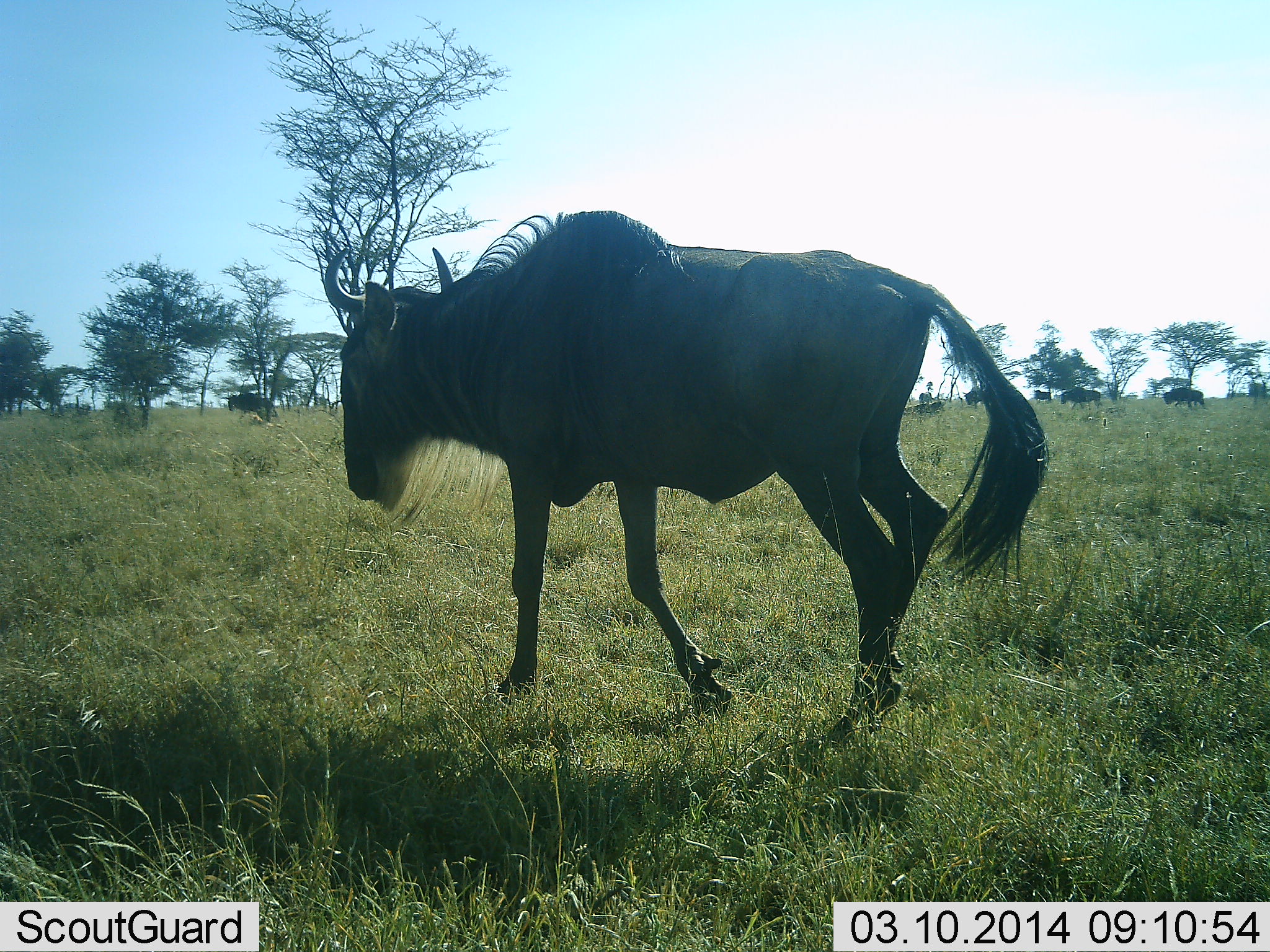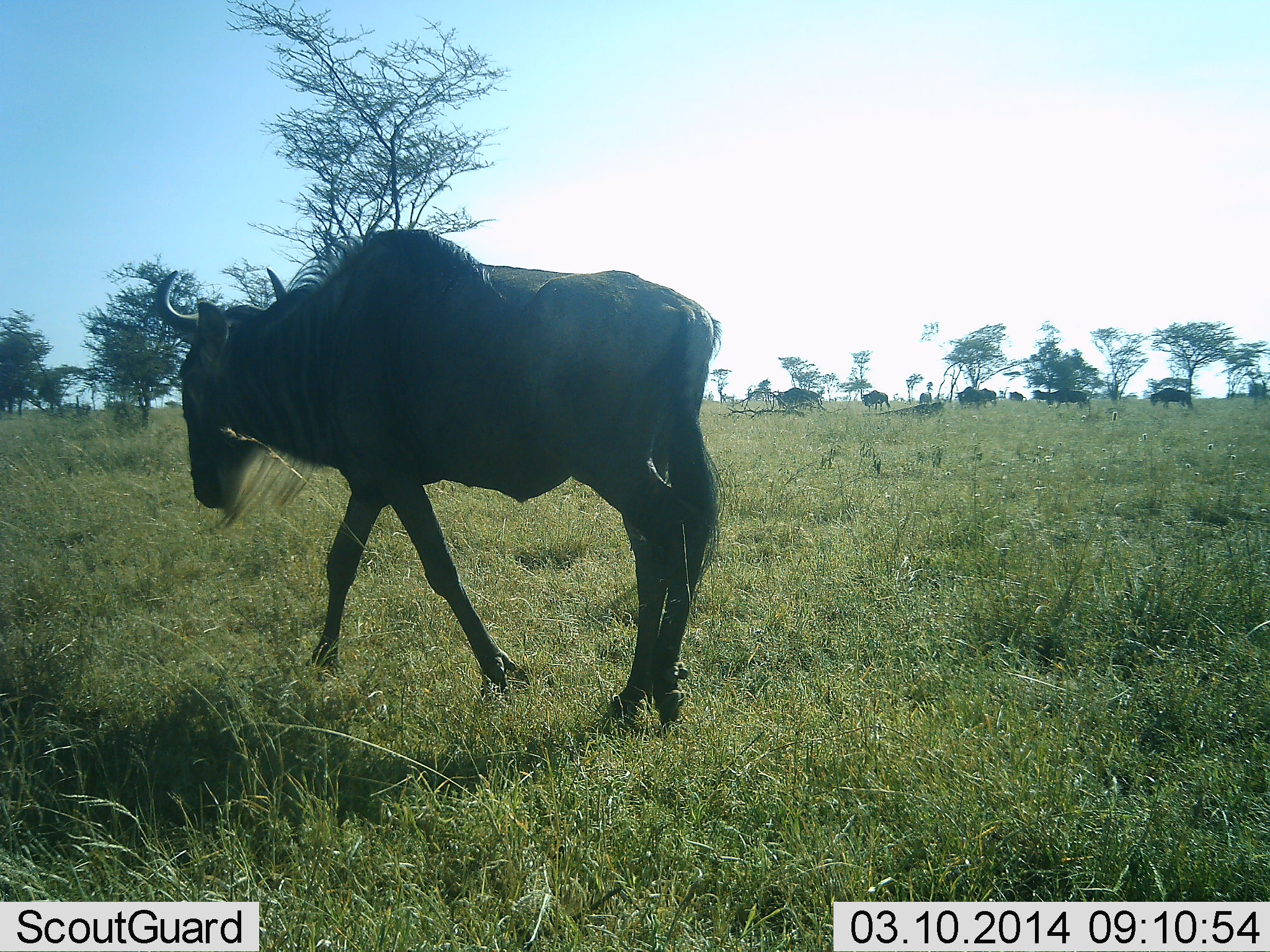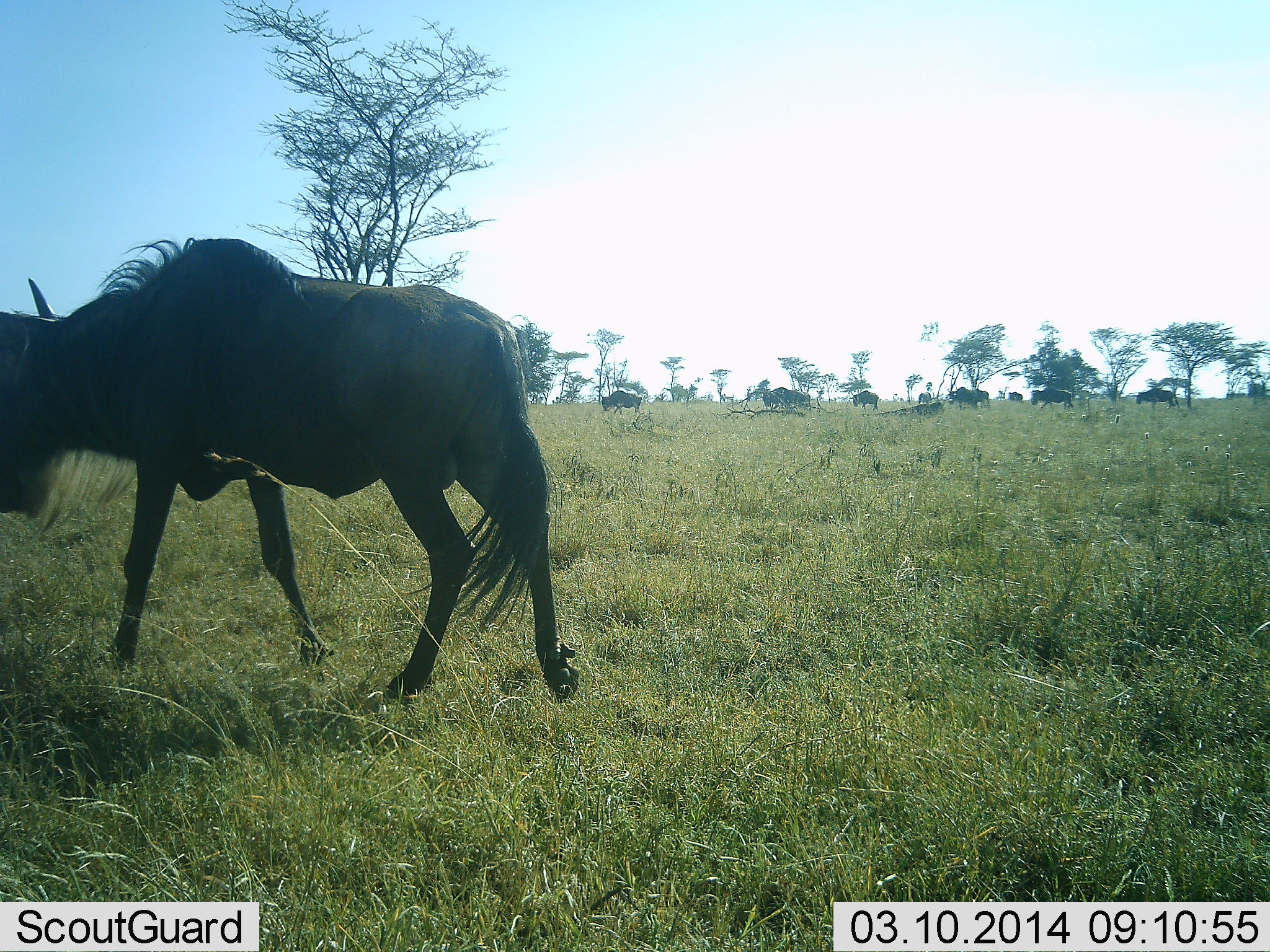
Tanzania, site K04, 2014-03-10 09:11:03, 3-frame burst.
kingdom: Animalia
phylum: Chordata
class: Mammalia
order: Artiodactyla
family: Bovidae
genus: Connochaetes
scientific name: Connochaetes taurinus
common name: blue wildebeest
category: wildebeest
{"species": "wildebeest (blue wildebeest) (Connochaetes taurinus)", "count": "6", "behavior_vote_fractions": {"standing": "40%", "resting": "0%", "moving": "90%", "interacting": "0%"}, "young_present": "0%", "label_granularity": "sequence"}